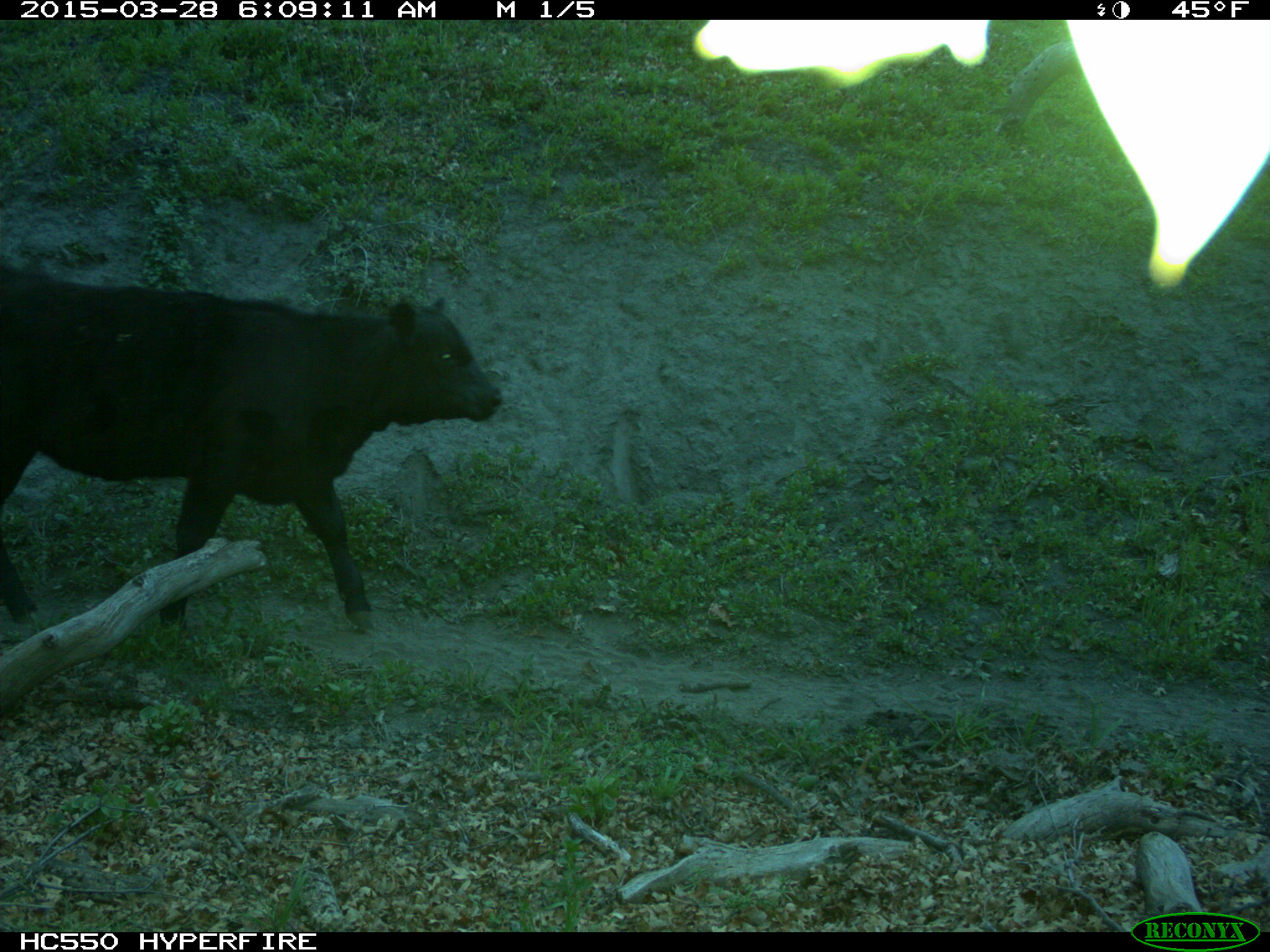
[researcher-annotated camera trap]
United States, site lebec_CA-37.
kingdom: Animalia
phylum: Chordata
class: Mammalia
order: Artiodactyla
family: Bovidae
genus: Bos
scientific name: Bos taurus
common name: domestic cow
Bos taurus (domestic cow).